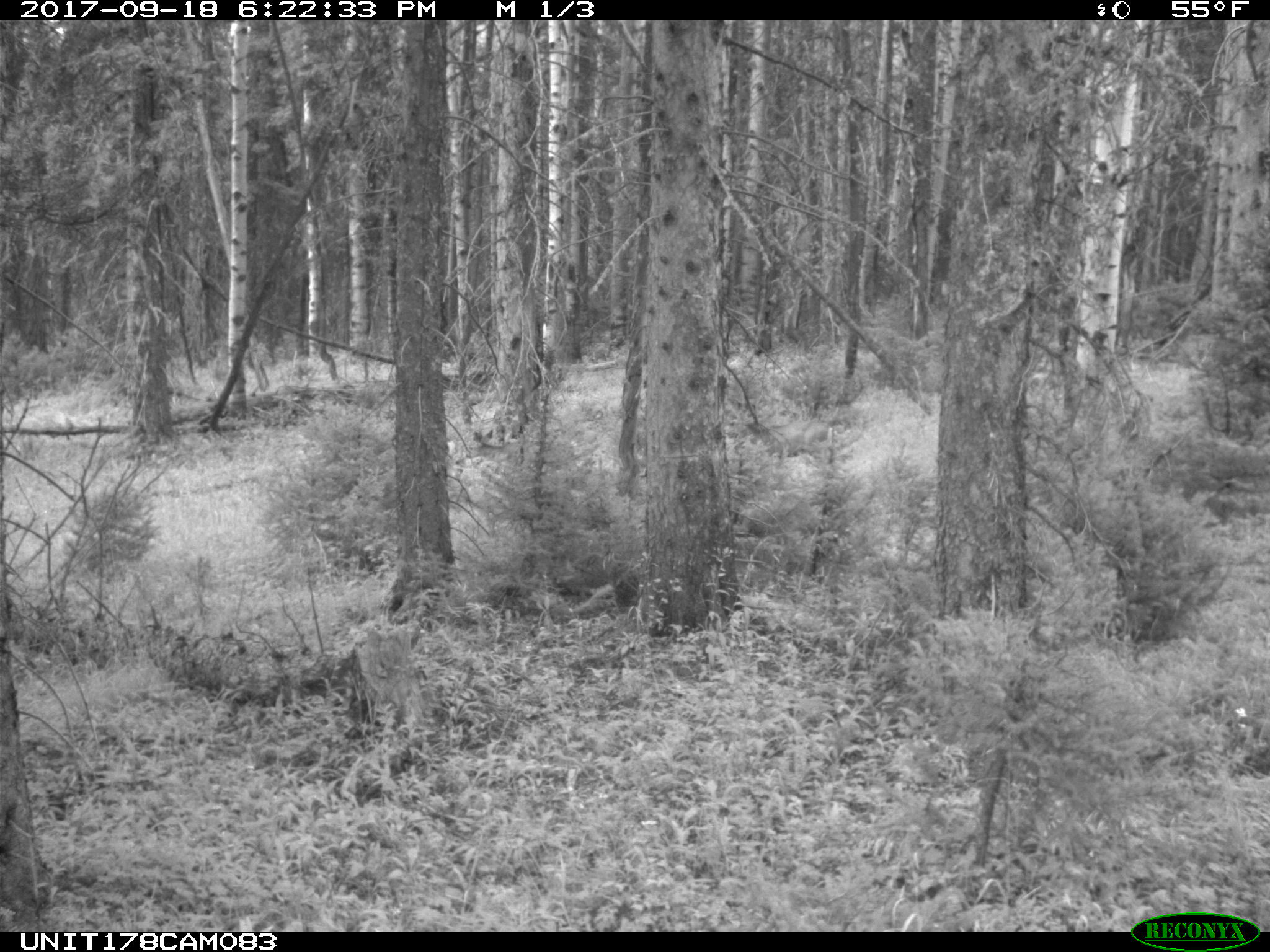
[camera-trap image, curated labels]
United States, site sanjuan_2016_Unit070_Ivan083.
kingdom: Animalia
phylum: Chordata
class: Mammalia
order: Artiodactyla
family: Cervidae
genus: Odocoileus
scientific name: Odocoileus hemionus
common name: mule deer